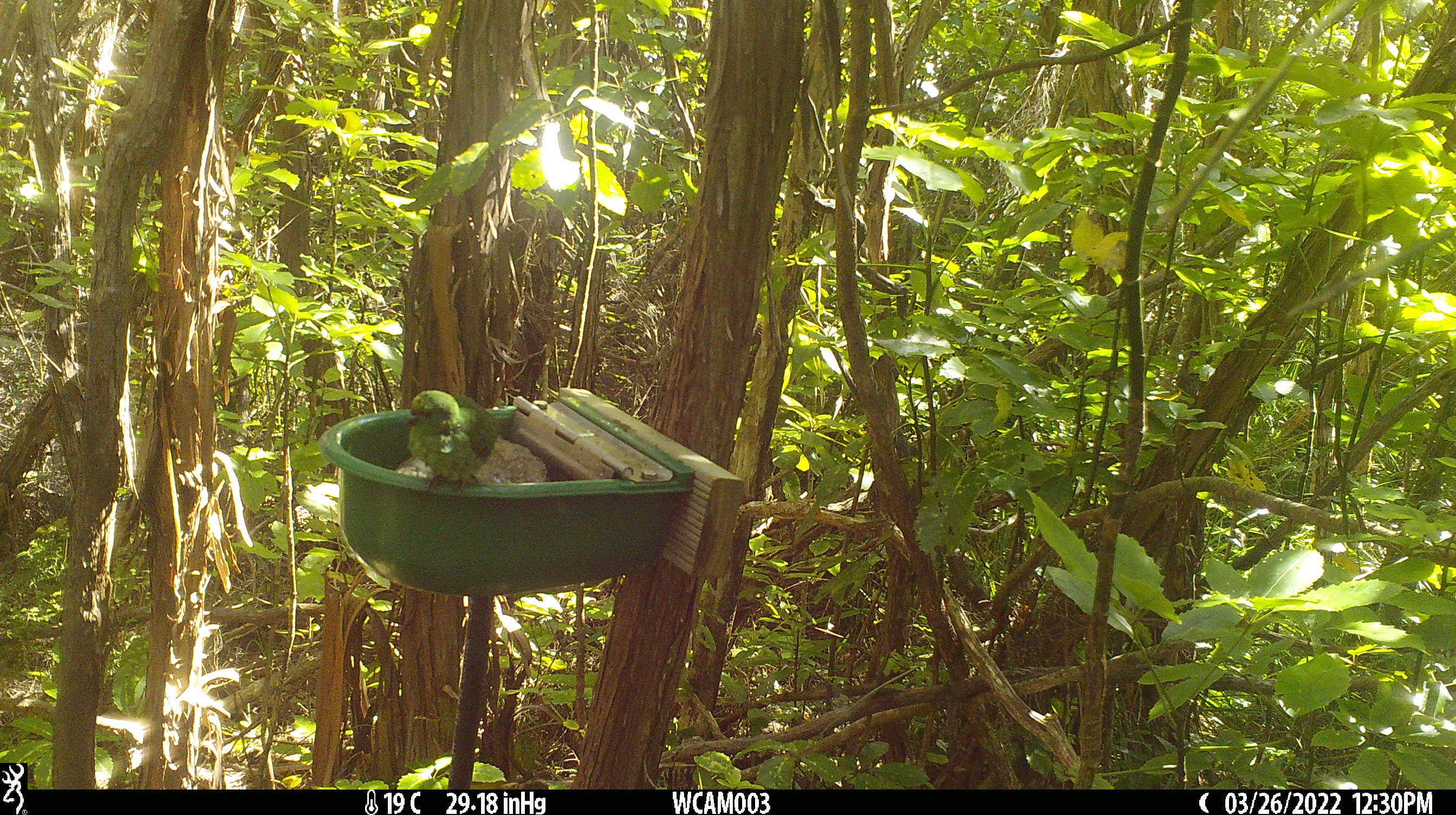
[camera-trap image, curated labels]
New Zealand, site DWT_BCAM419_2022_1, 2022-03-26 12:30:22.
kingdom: Animalia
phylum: Chordata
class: Aves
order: Psittaciformes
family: Psittaculidae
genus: Cyanoramphus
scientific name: Cyanoramphus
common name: parakeet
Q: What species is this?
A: Parakeet (Cyanoramphus).